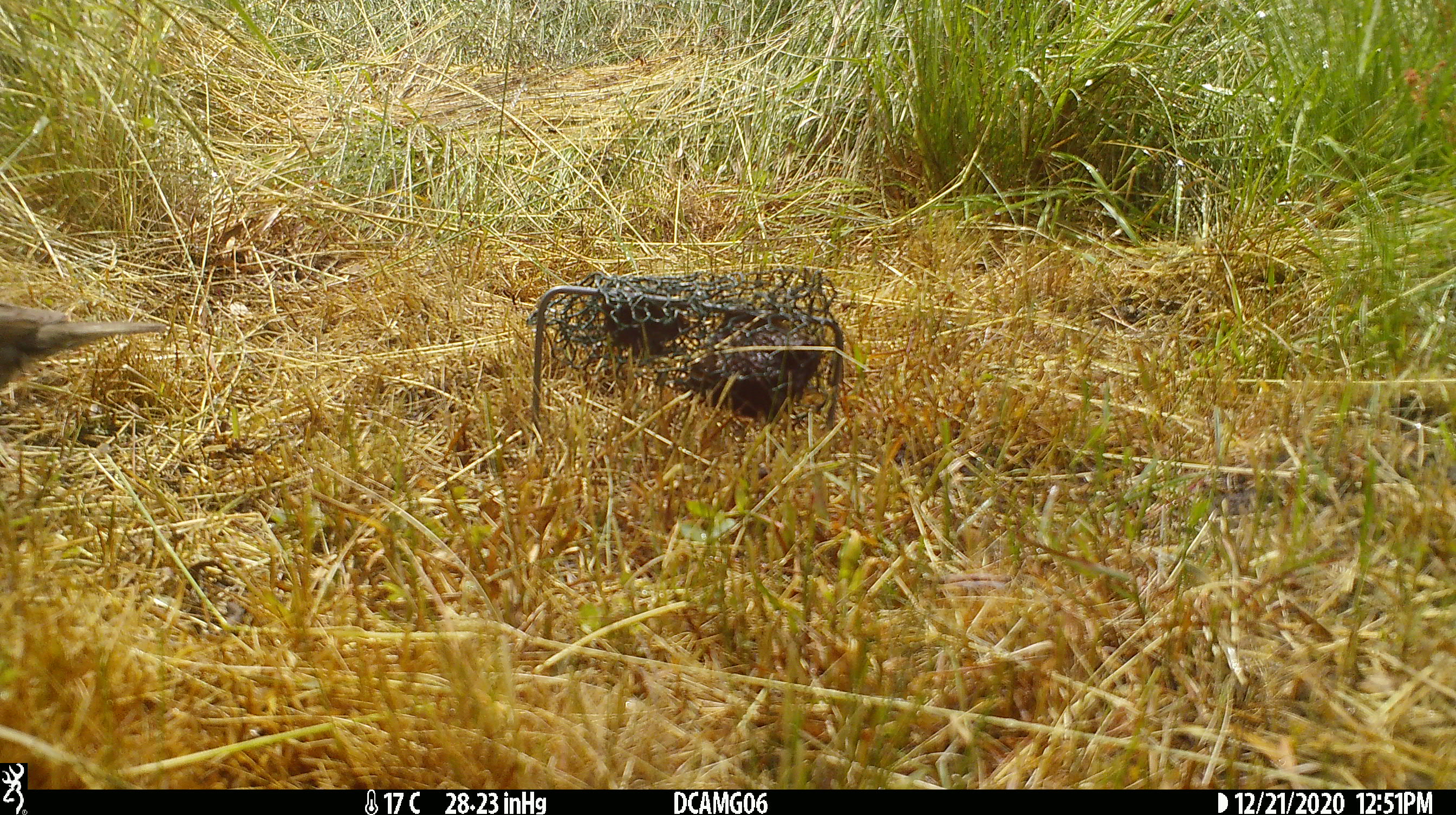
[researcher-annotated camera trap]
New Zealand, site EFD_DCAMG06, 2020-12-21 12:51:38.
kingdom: Animalia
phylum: Chordata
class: Aves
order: Passeriformes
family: Turdidae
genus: Turdus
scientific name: Turdus philomelos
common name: song thrush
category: thrush